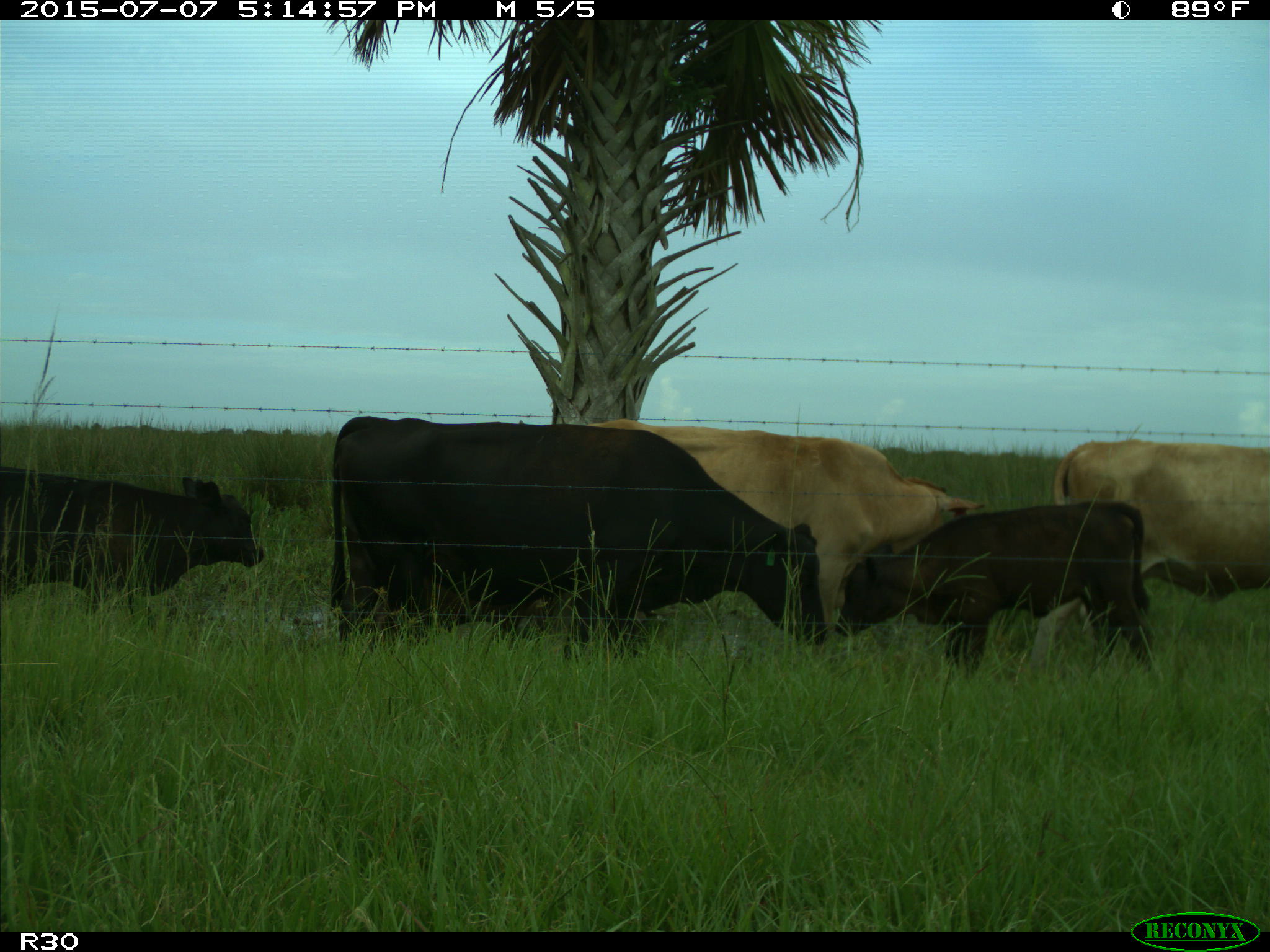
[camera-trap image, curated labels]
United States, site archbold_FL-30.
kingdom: Animalia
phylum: Chordata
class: Mammalia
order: Artiodactyla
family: Bovidae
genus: Bos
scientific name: Bos taurus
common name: domestic cow